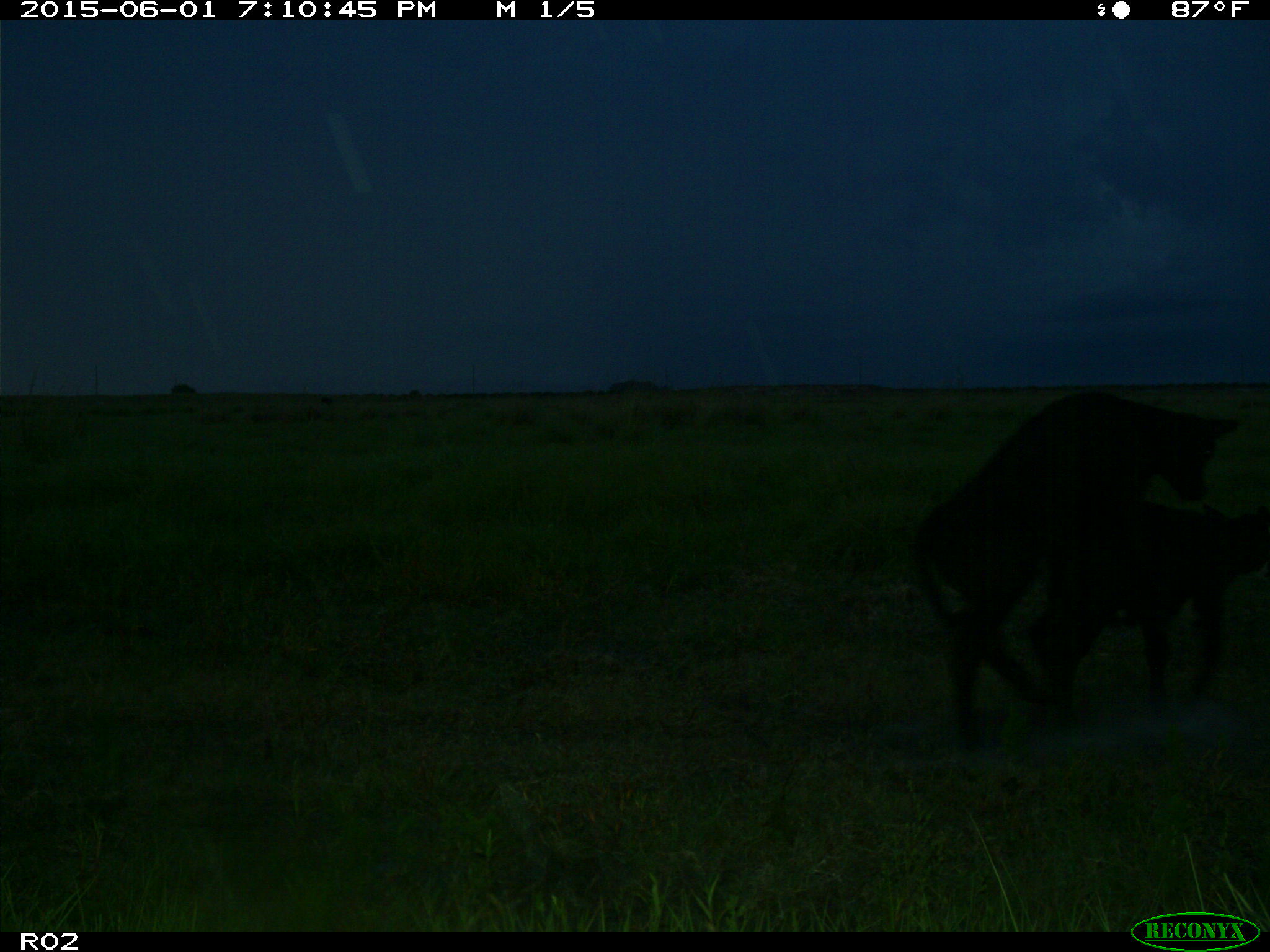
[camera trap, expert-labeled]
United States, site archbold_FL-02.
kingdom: Animalia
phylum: Chordata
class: Mammalia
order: Artiodactyla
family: Bovidae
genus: Bos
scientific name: Bos taurus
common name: domestic cow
Bos taurus (domestic cow).